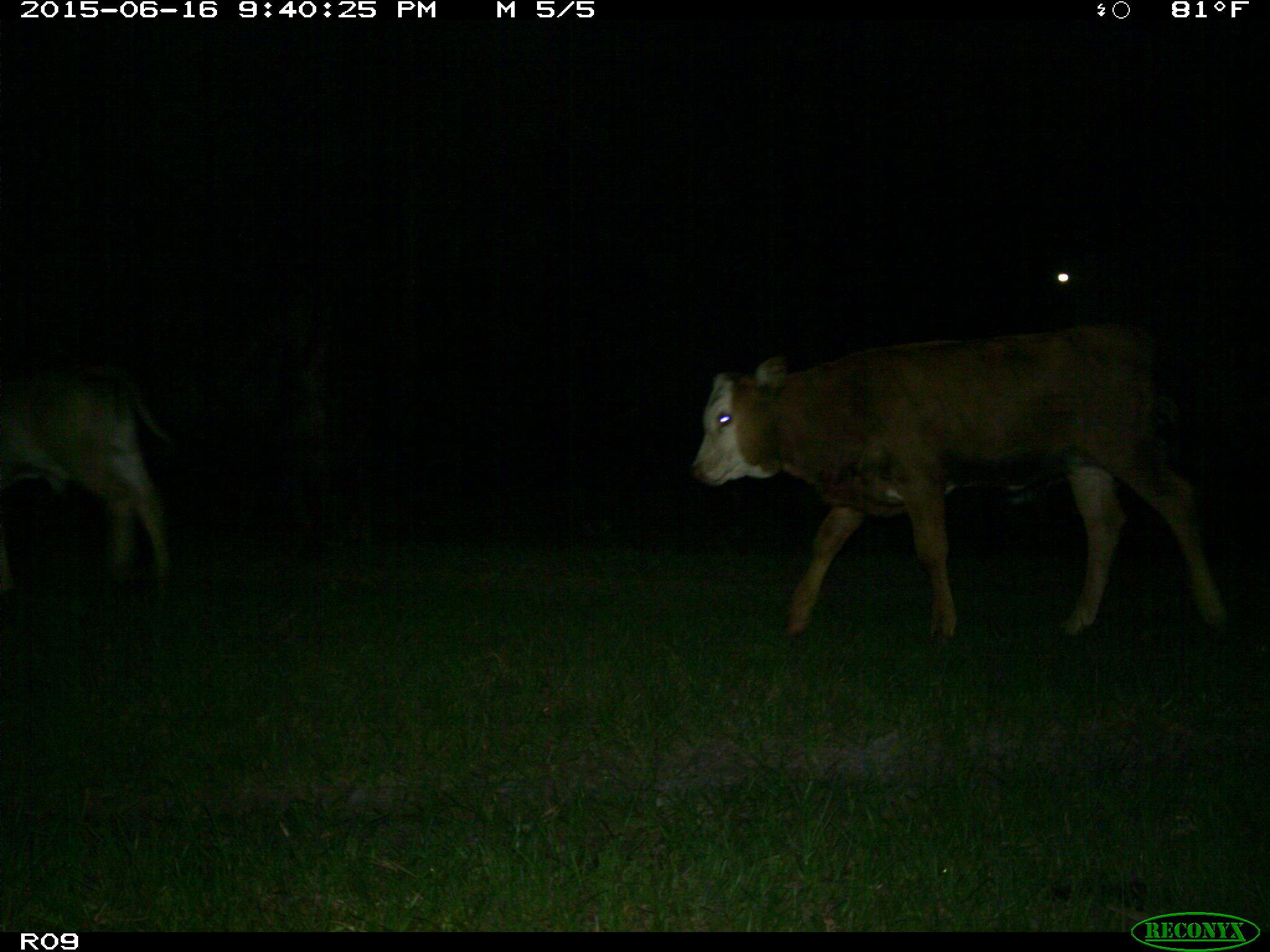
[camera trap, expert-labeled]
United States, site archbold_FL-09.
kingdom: Animalia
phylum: Chordata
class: Mammalia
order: Artiodactyla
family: Bovidae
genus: Bos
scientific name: Bos taurus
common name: domestic cow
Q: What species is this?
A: Bos taurus (domestic cow).